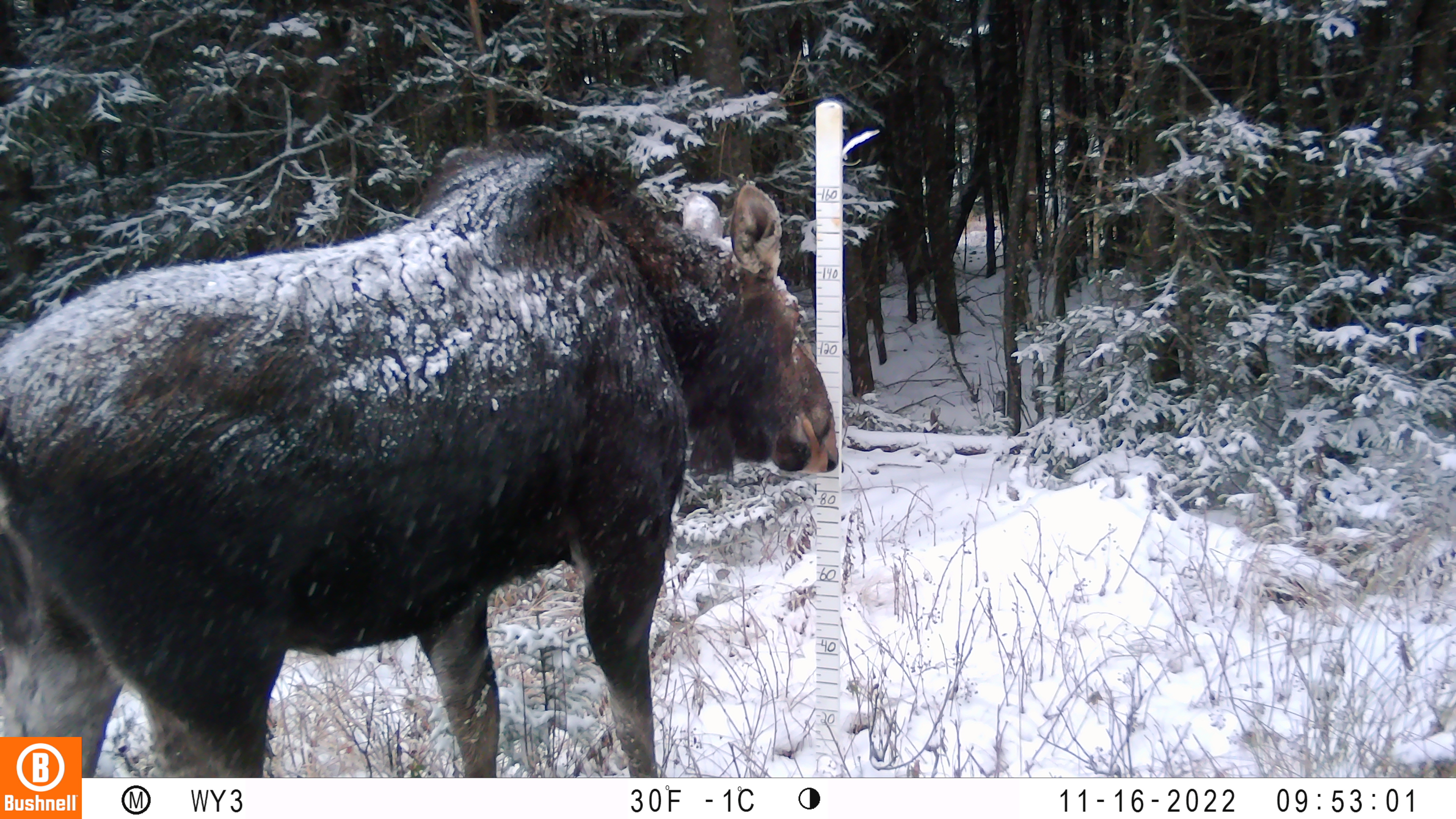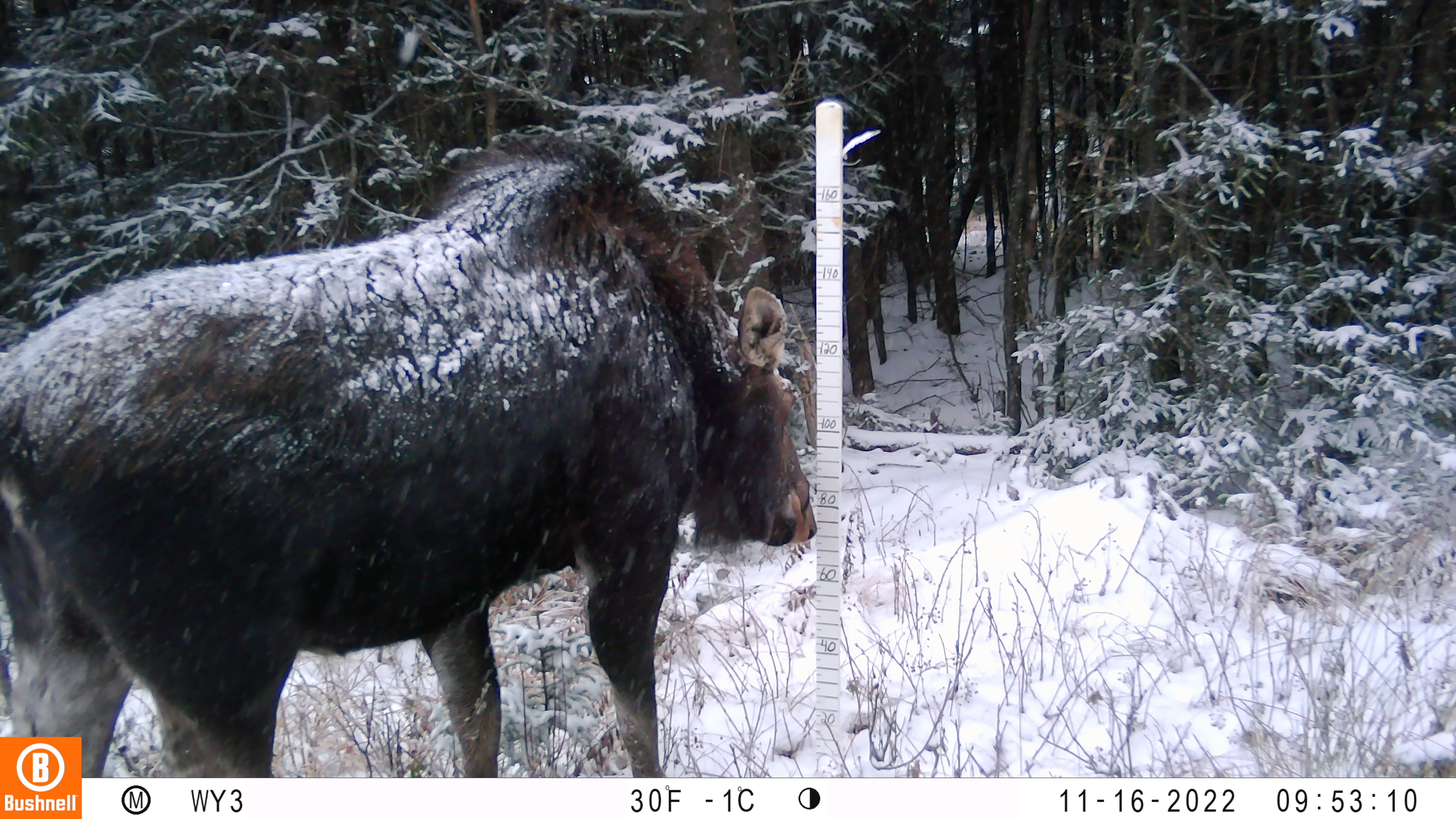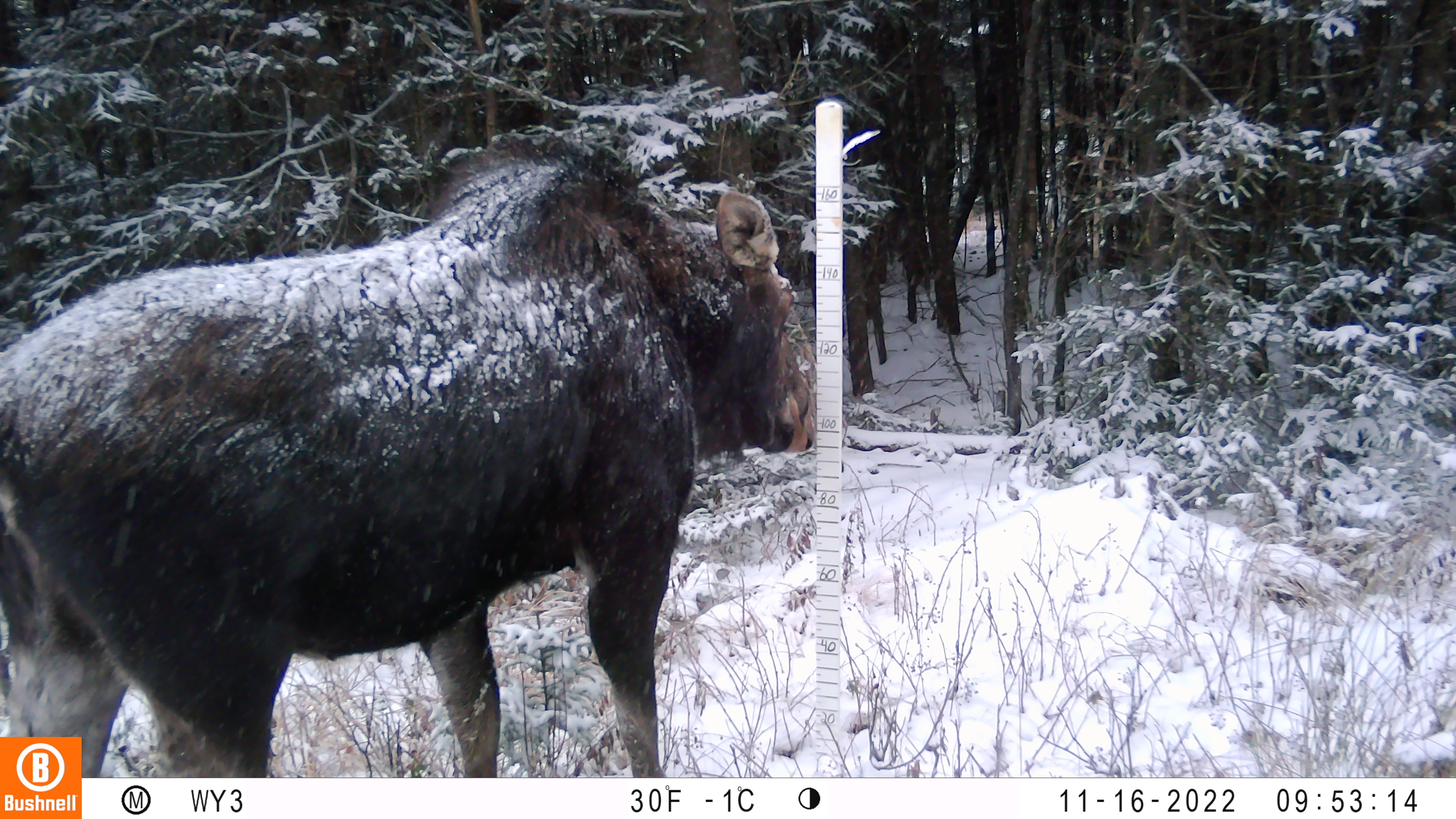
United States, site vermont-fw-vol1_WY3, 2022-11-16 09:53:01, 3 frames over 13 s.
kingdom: Animalia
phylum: Chordata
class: Mammalia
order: Artiodactyla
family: Cervidae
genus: Alces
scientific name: Alces alces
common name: moose